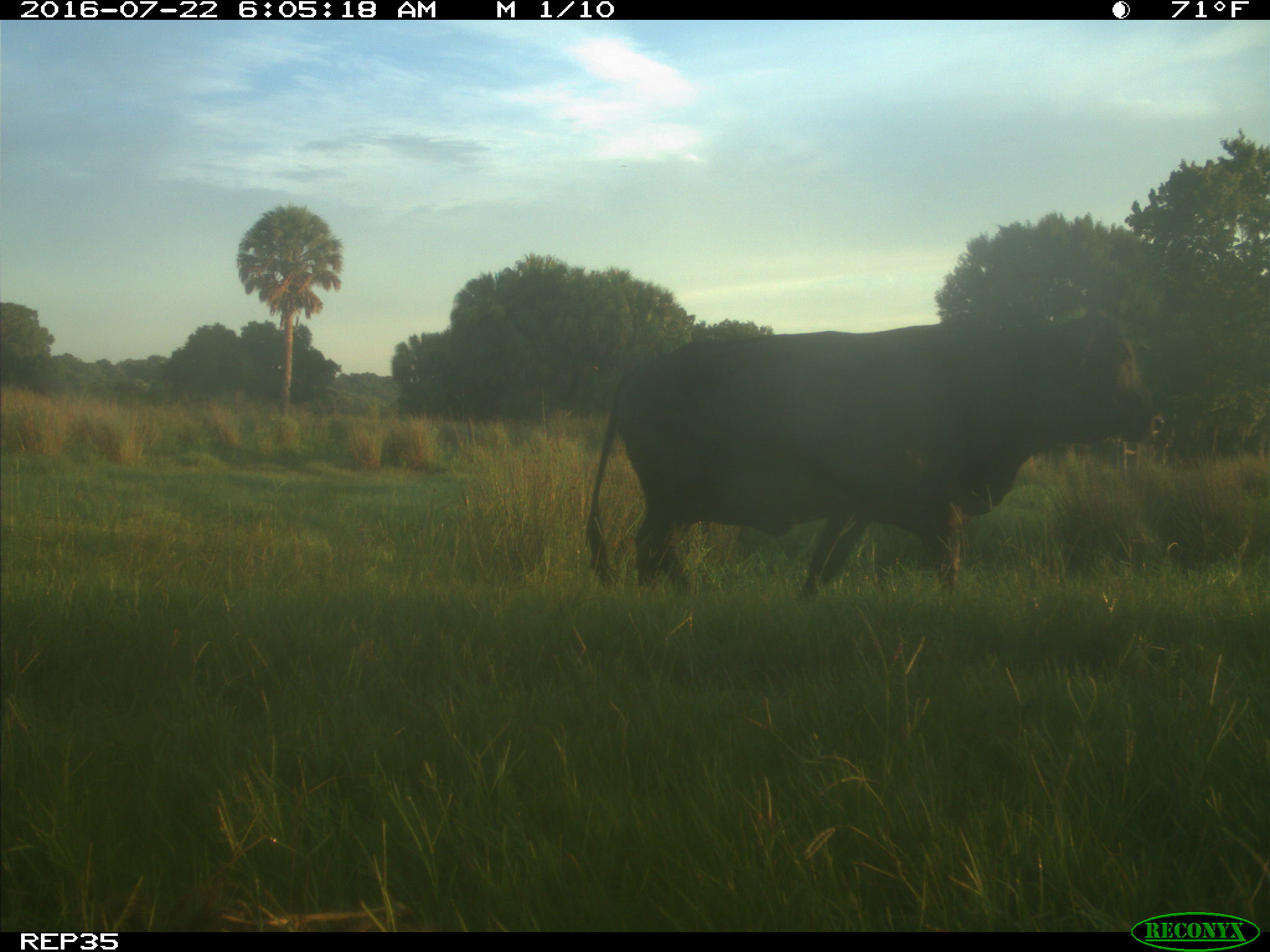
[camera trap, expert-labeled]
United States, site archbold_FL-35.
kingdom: Animalia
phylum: Chordata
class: Mammalia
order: Artiodactyla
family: Bovidae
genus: Bos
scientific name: Bos taurus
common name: domestic cow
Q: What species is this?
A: Bos taurus (domestic cow).